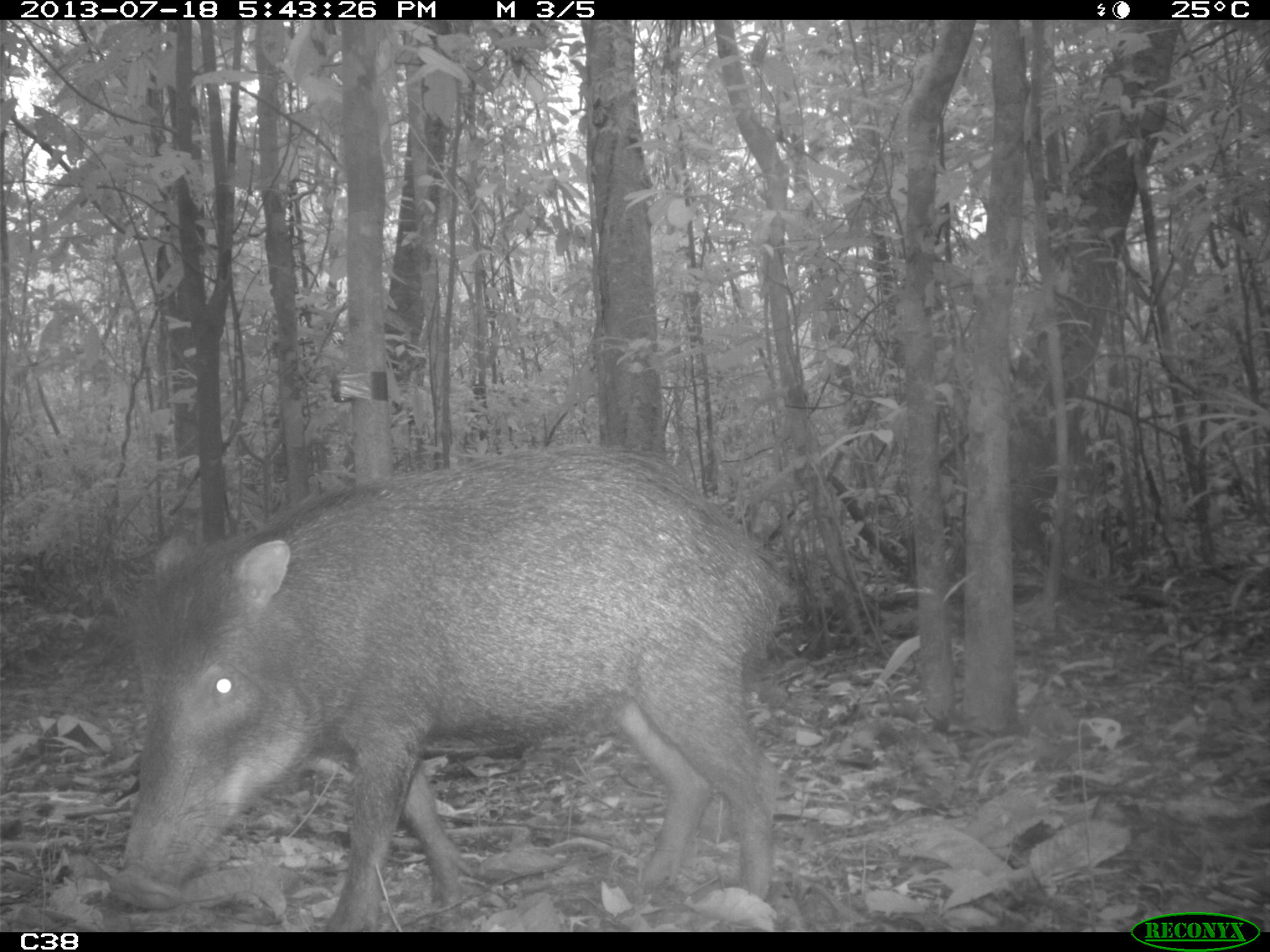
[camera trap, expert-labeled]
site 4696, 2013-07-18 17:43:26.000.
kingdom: Animalia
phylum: Chordata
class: Mammalia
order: Artiodactyla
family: Tayassuidae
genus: Tayassu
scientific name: Tayassu pecari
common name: white-lipped peccary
Tayassu pecari (white-lipped peccary), count 3, age adult, sex male.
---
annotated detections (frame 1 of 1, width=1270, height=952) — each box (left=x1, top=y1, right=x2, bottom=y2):
tayassu pecari: (left=106, top=442, right=790, bottom=932)